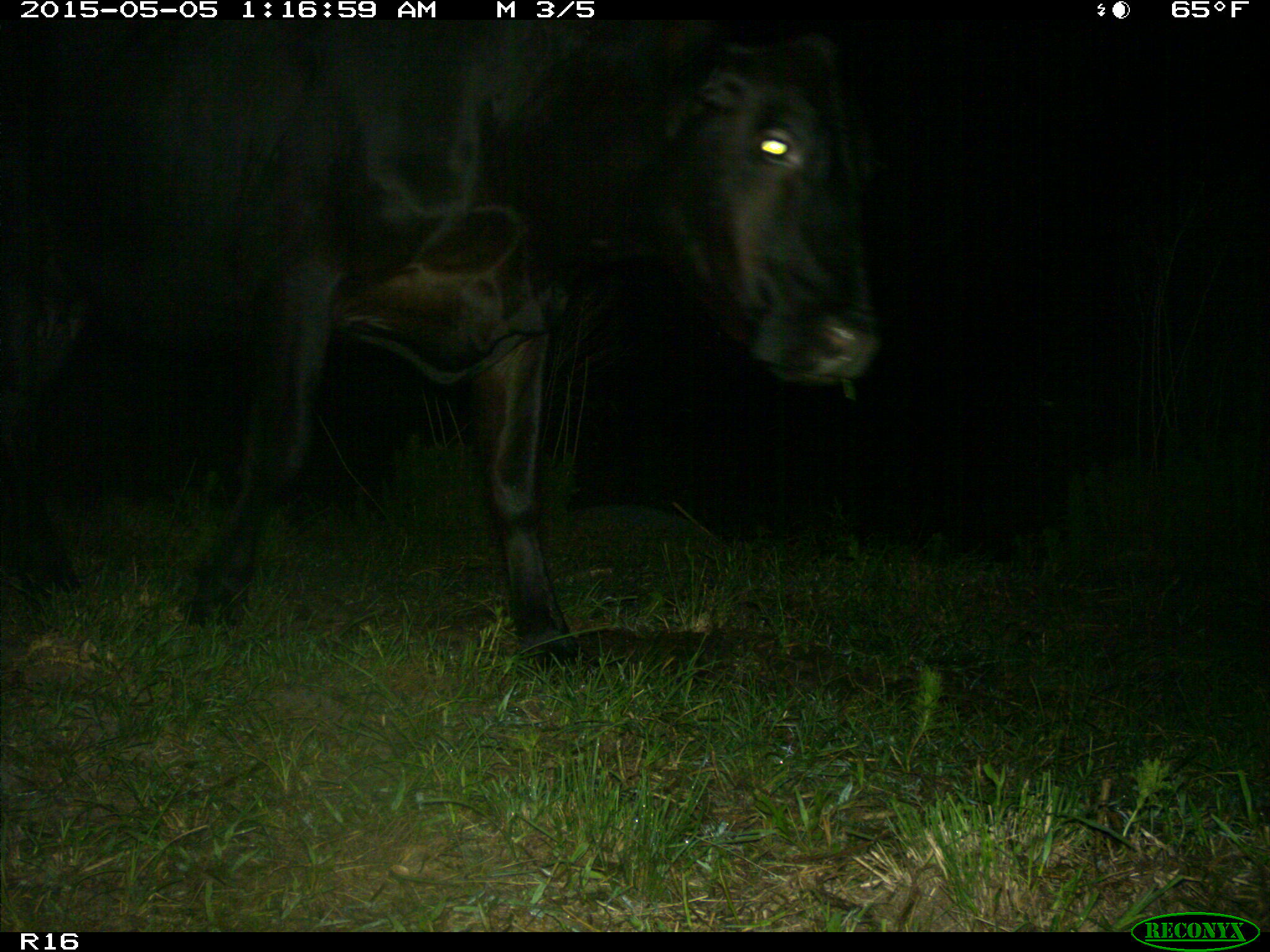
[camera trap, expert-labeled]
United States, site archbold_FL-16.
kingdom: Animalia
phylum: Chordata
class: Mammalia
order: Artiodactyla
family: Bovidae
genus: Bos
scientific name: Bos taurus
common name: domestic cow